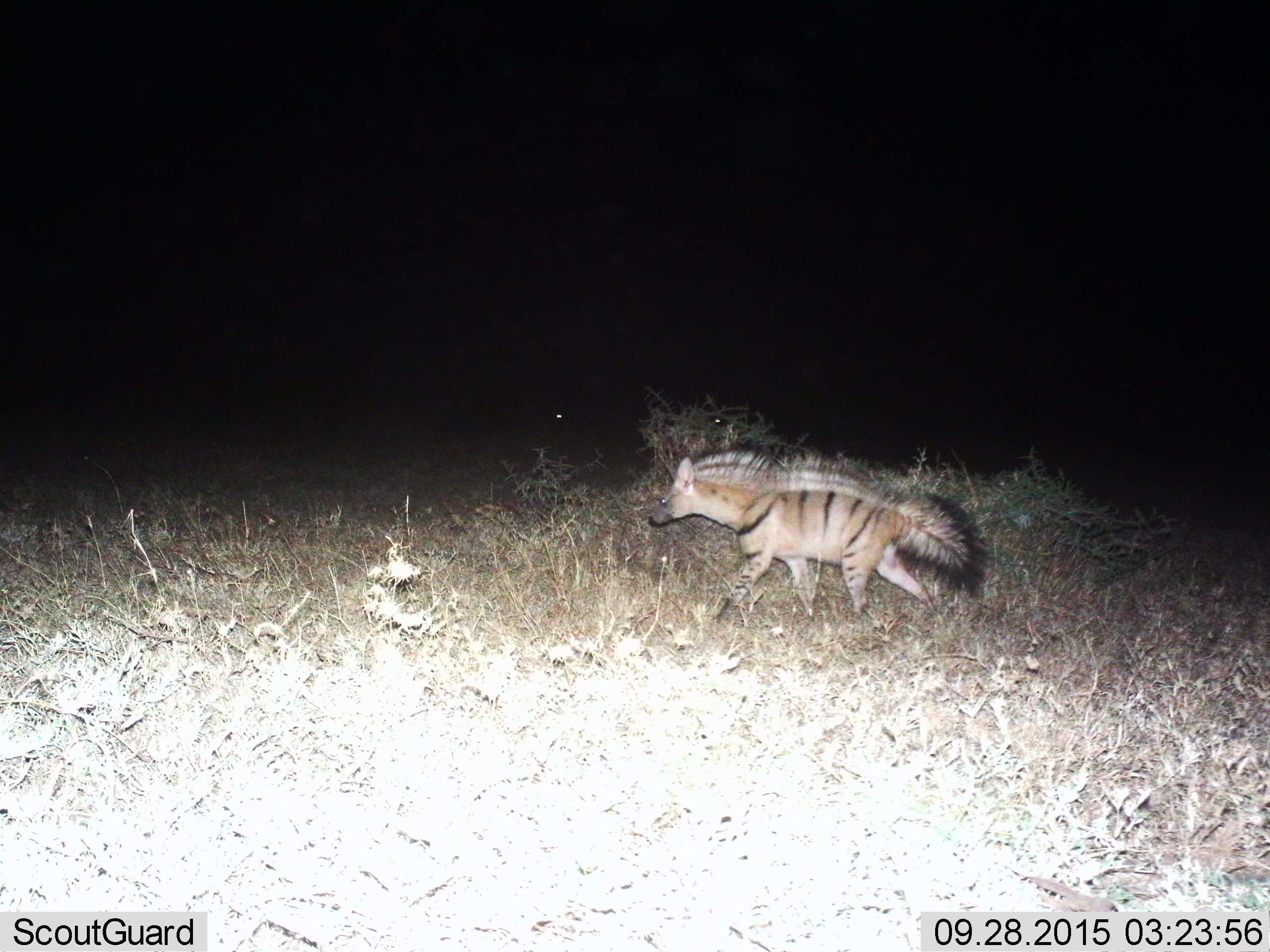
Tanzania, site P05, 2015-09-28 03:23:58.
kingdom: Animalia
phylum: Chordata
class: Mammalia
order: Carnivora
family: Hyaenidae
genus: Proteles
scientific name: Proteles cristatus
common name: aardwolf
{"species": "aardwolf (Proteles cristatus)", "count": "1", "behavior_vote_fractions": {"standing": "14%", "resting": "0%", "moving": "86%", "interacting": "0%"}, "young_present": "0%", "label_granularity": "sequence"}